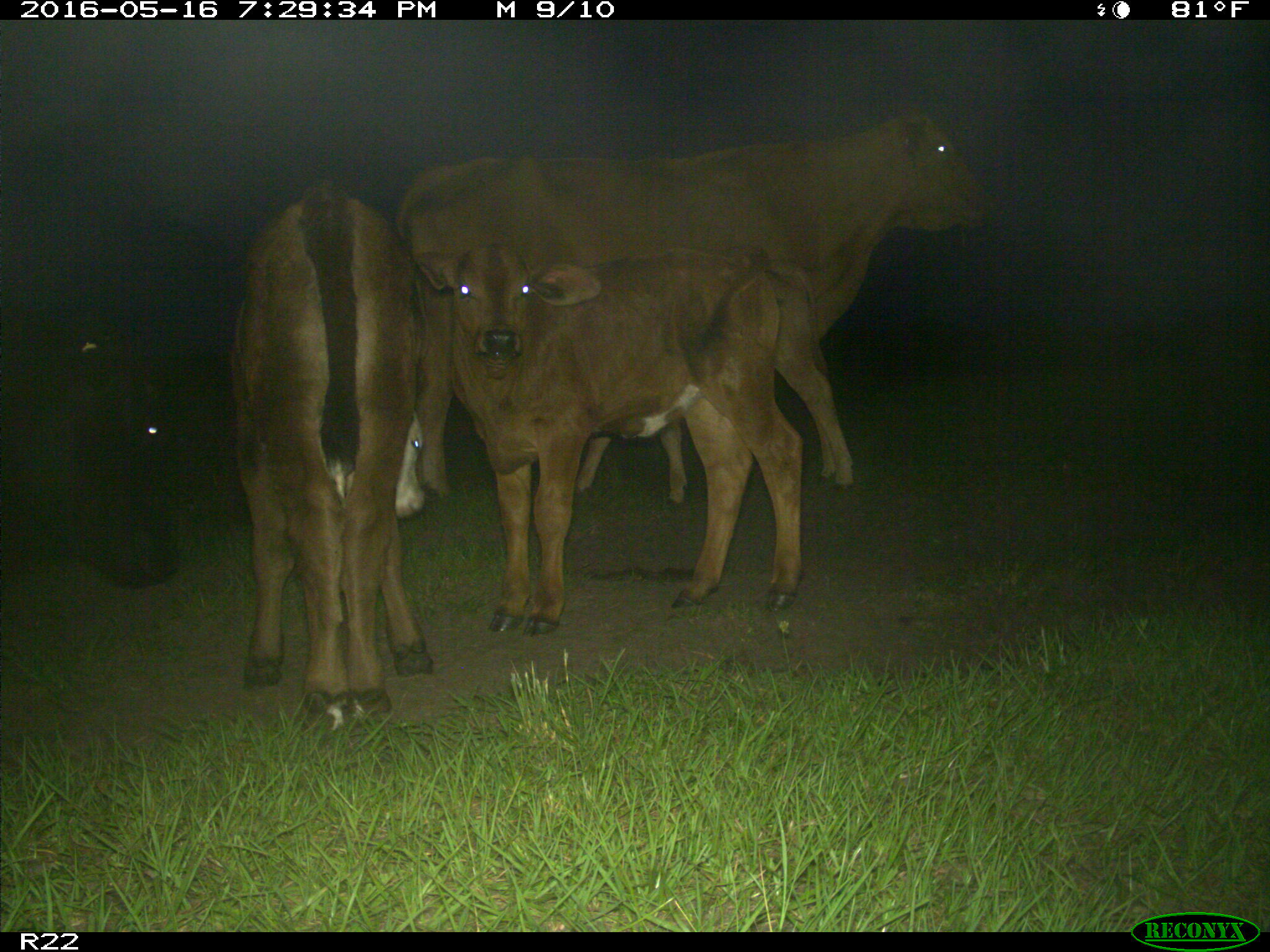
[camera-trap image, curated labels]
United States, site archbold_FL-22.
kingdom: Animalia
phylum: Chordata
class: Mammalia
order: Artiodactyla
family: Bovidae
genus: Bos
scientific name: Bos taurus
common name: domestic cow